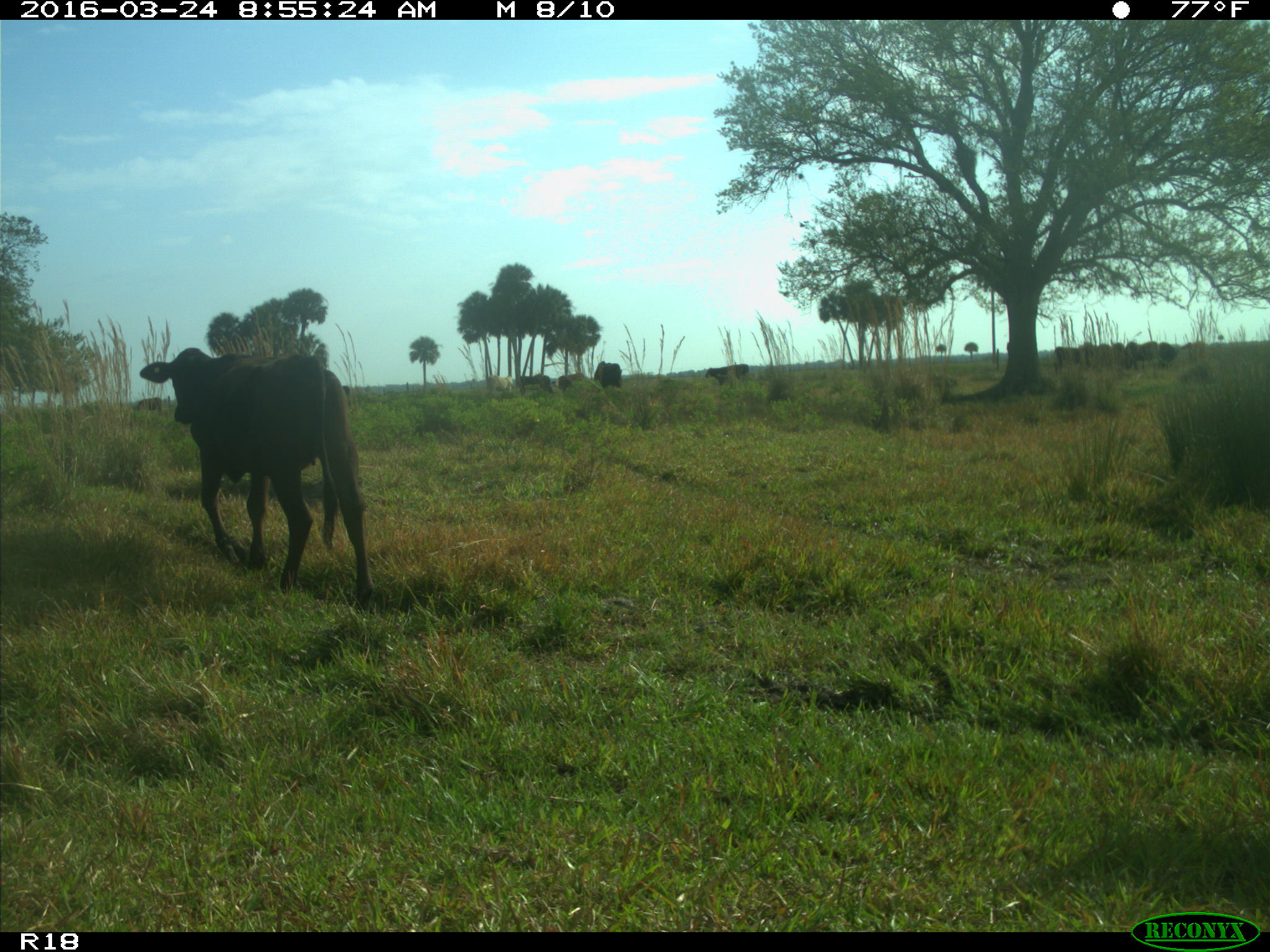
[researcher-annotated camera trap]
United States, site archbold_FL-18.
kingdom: Animalia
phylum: Chordata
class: Mammalia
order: Artiodactyla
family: Bovidae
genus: Bos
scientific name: Bos taurus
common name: domestic cow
Bos taurus (domestic cow).